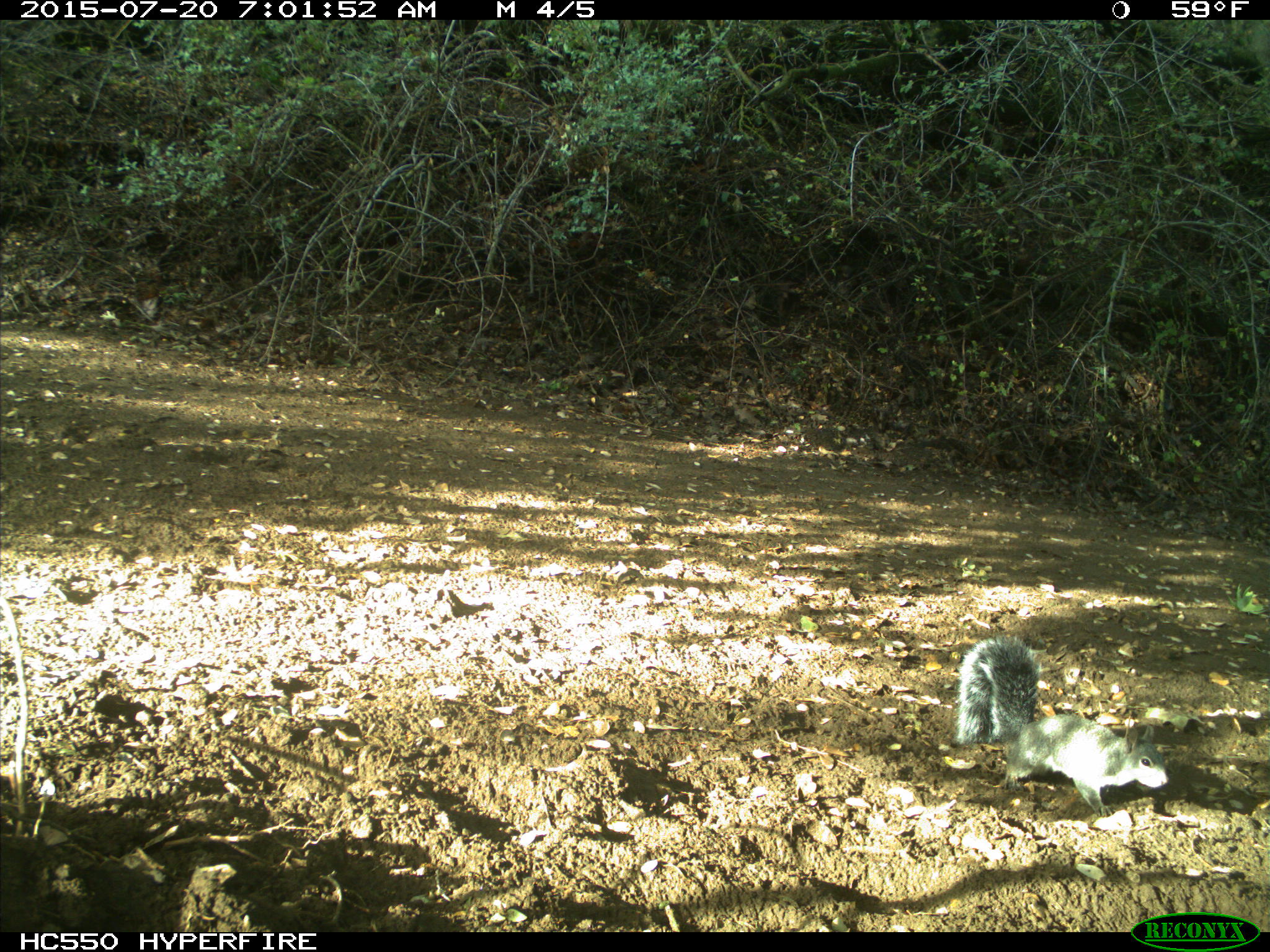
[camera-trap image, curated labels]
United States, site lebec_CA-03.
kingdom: Animalia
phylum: Chordata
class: Mammalia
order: Rodentia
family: Sciuridae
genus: Sciurus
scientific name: Sciurus carolinensis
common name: eastern gray squirrel